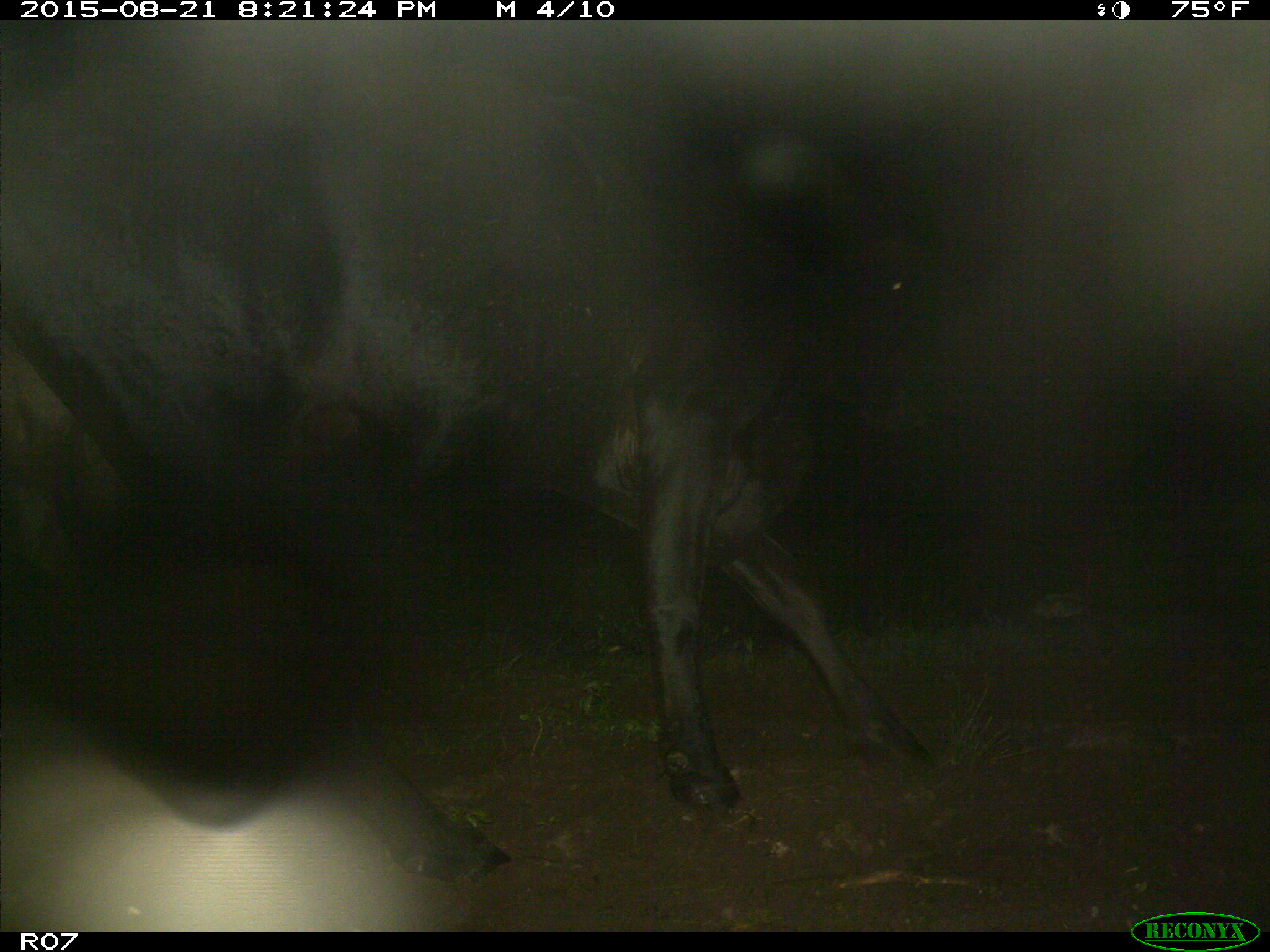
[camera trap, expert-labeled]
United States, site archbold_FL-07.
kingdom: Animalia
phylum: Chordata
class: Mammalia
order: Artiodactyla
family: Bovidae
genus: Bos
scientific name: Bos taurus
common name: domestic cow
Bos taurus (domestic cow).